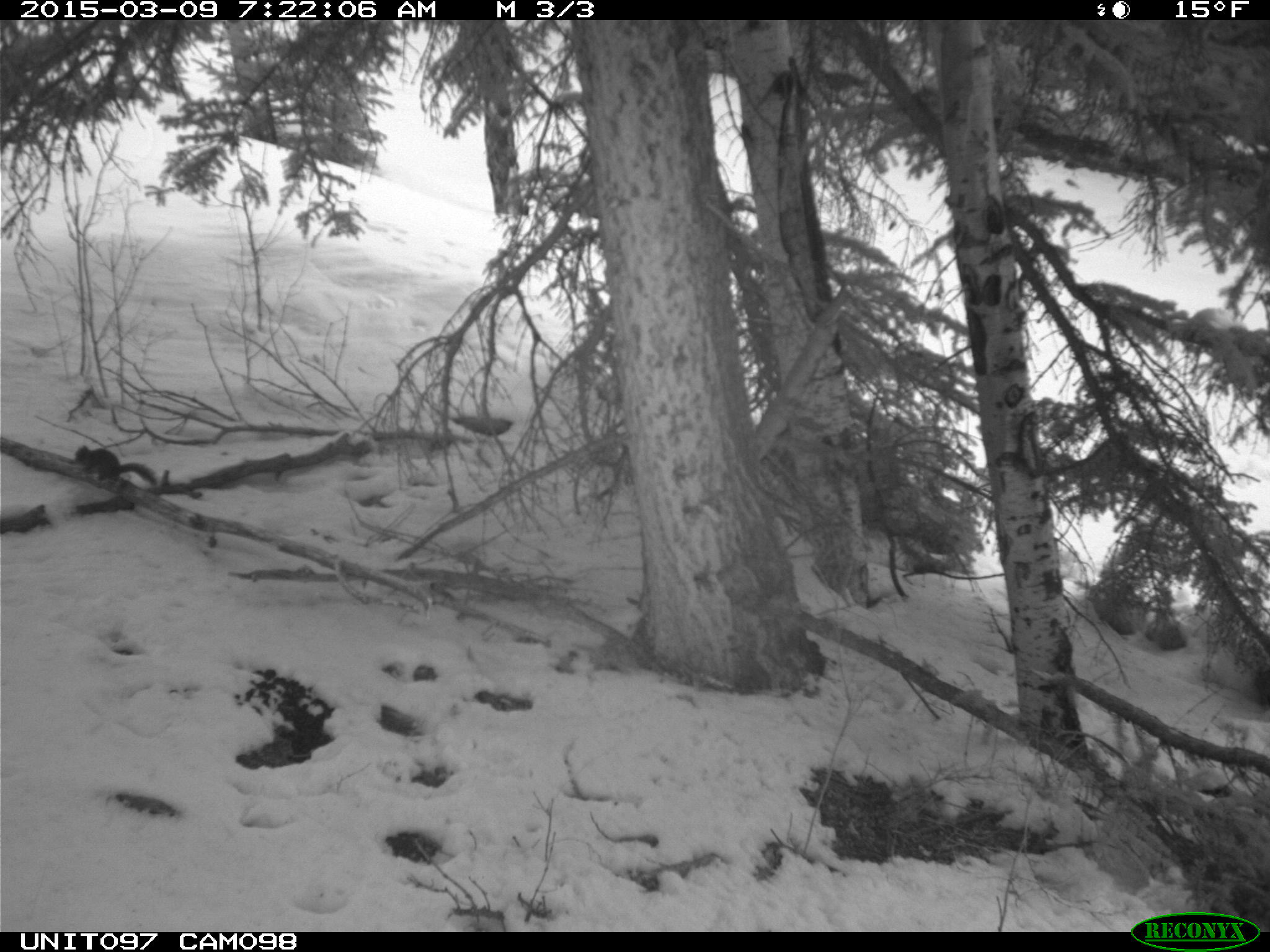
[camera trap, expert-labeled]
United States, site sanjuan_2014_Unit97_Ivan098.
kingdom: Animalia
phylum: Chordata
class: Mammalia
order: Rodentia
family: Sciuridae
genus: Tamiasciurus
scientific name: Tamiasciurus hudsonicus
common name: american red squirrel